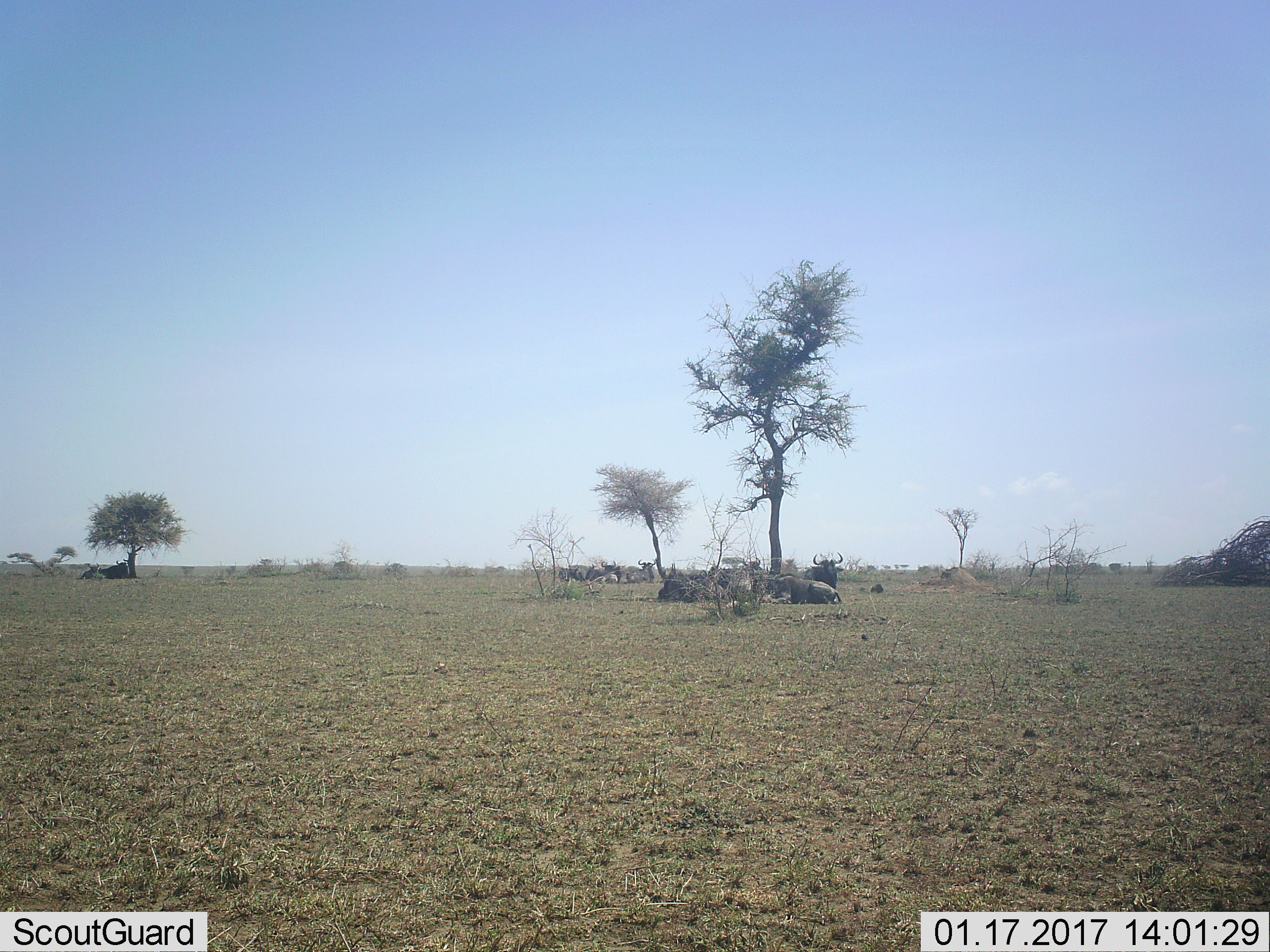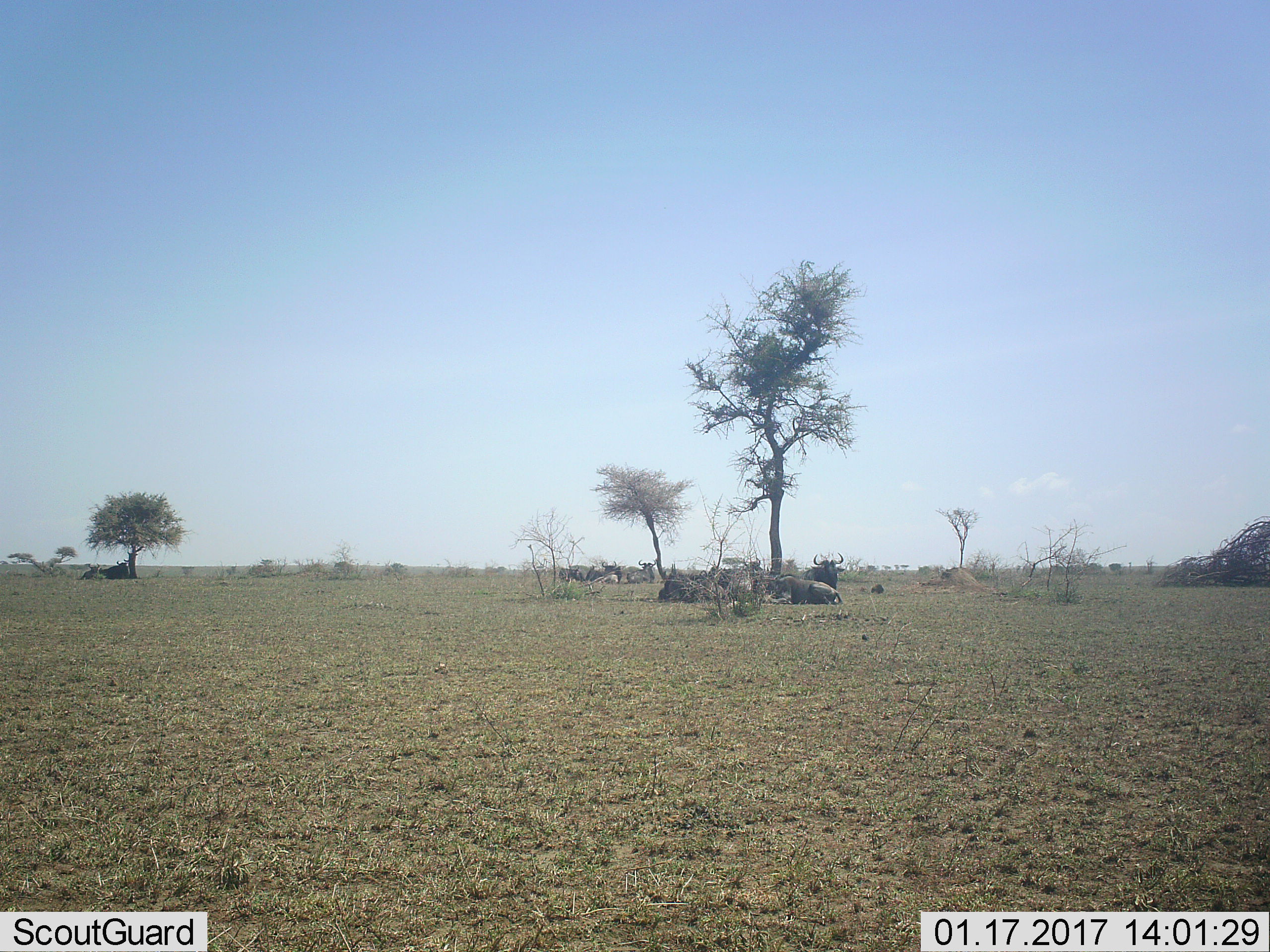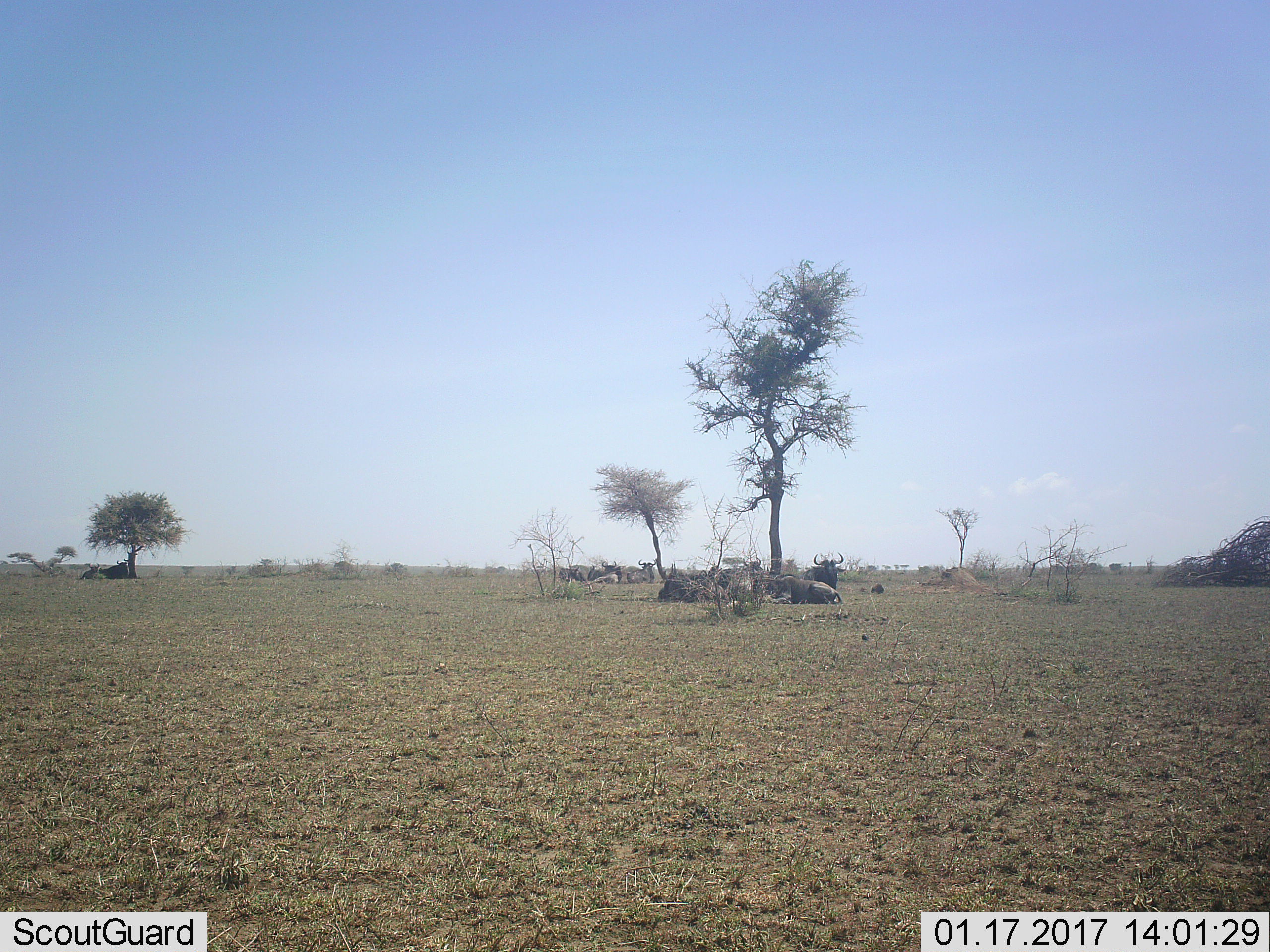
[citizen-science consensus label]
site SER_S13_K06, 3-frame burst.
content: unidentified animal